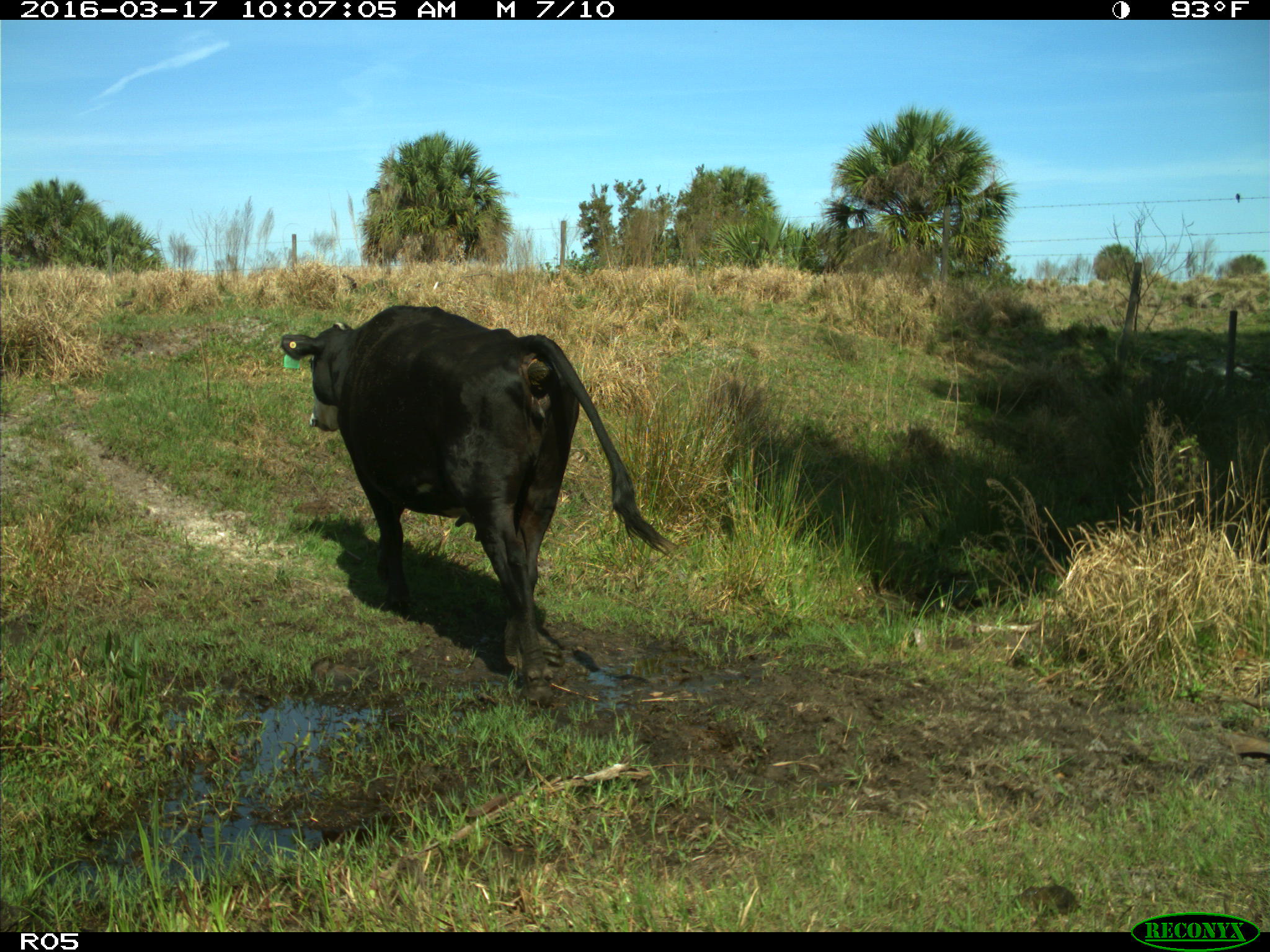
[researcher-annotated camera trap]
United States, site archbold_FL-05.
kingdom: Animalia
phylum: Chordata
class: Mammalia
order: Artiodactyla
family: Bovidae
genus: Bos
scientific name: Bos taurus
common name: domestic cow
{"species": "Bos taurus (domestic cow)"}